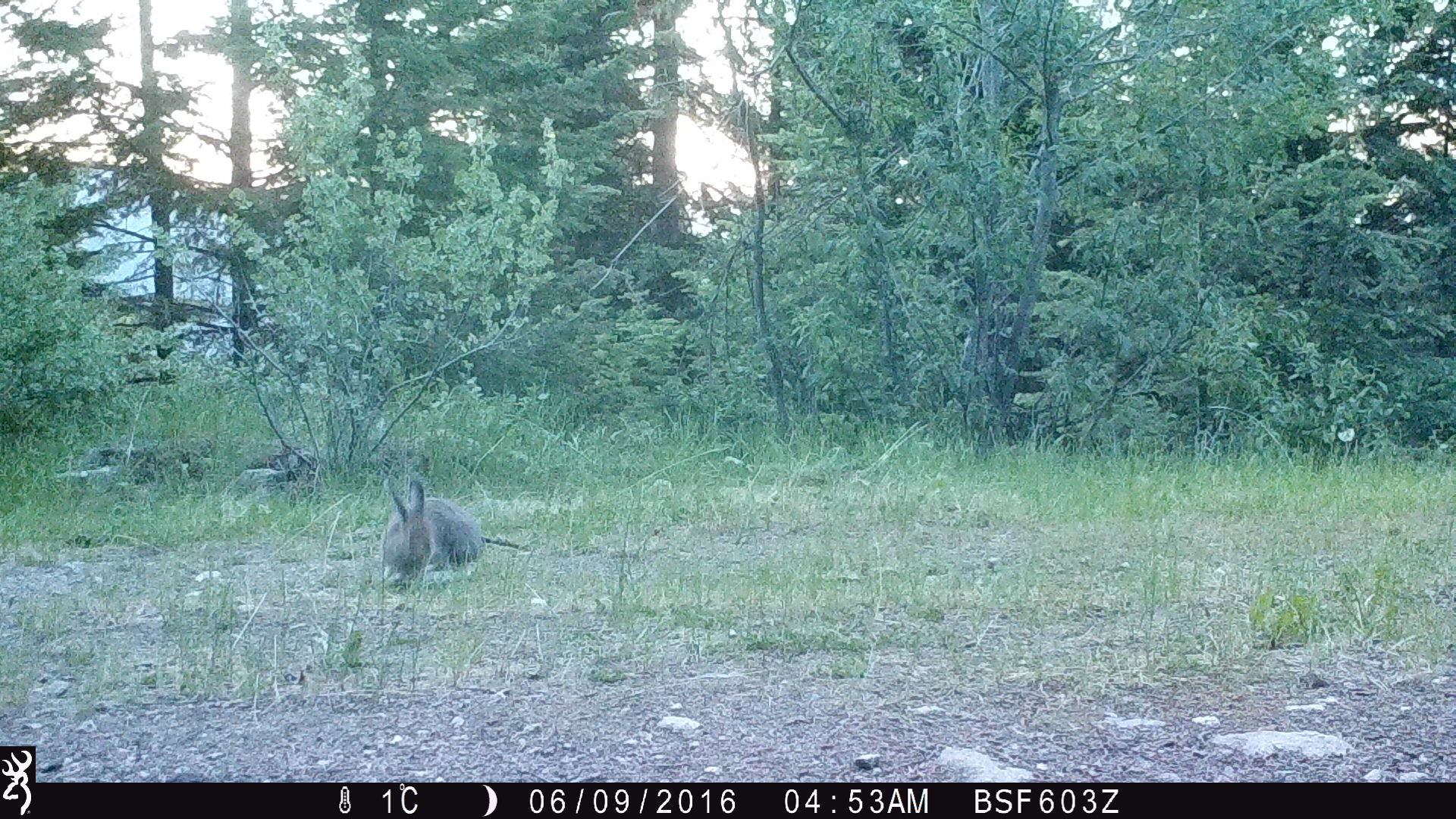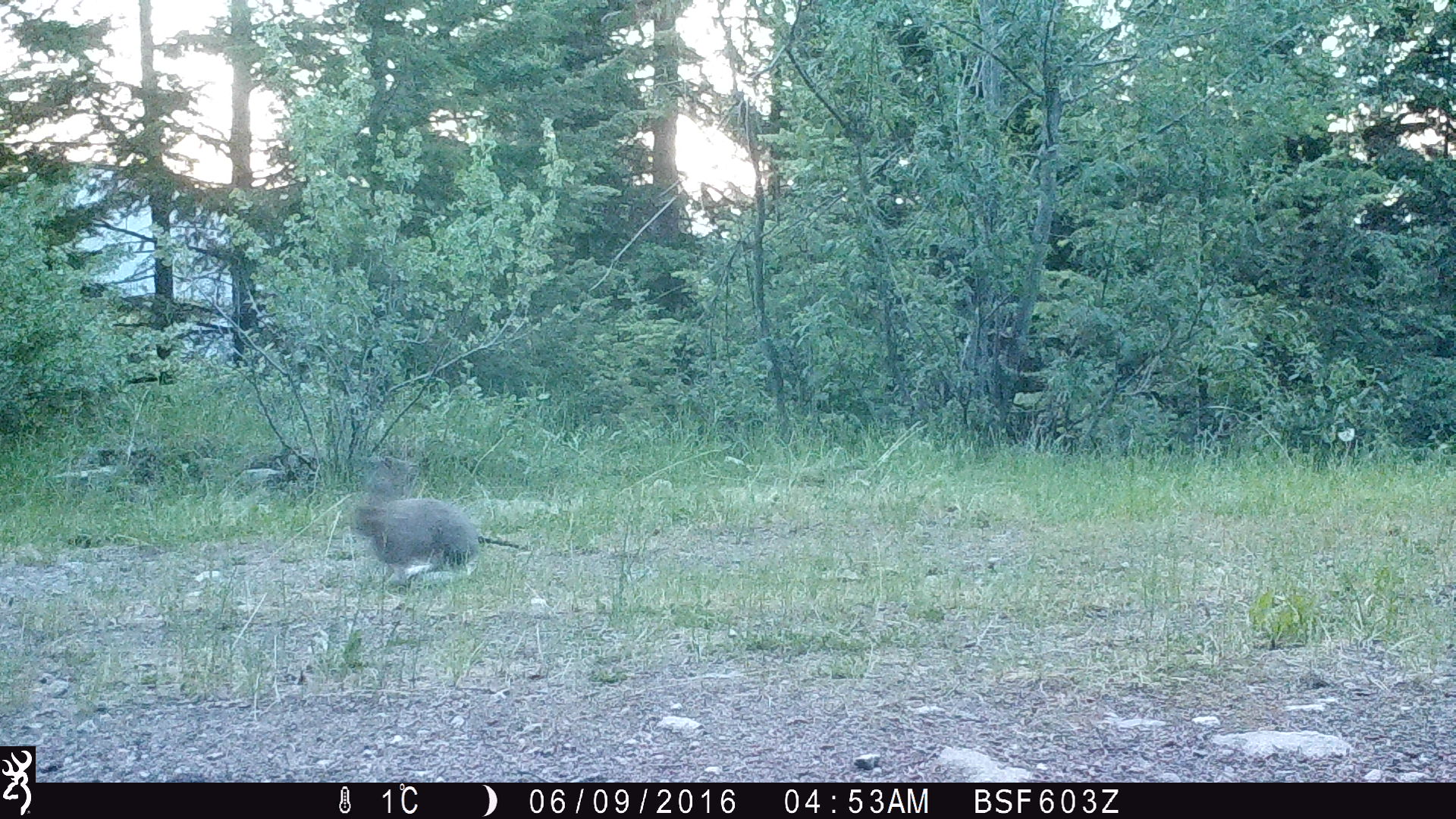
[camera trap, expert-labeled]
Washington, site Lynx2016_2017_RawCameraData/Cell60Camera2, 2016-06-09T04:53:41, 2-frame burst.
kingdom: Animalia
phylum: Chordata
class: Mammalia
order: Lagomorpha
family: Leporidae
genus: Lepus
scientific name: Lepus americanus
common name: snowshoe hare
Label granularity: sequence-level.